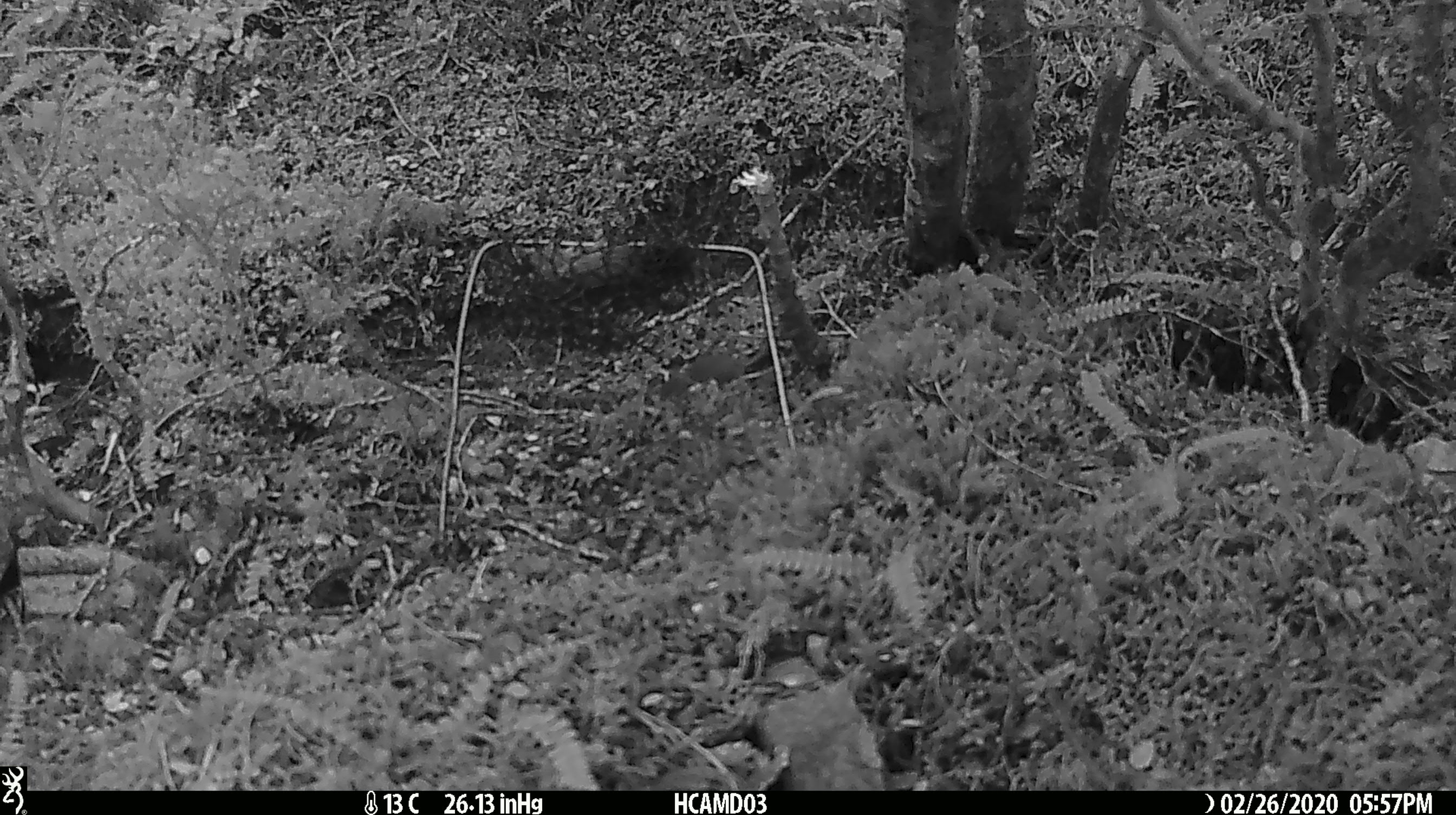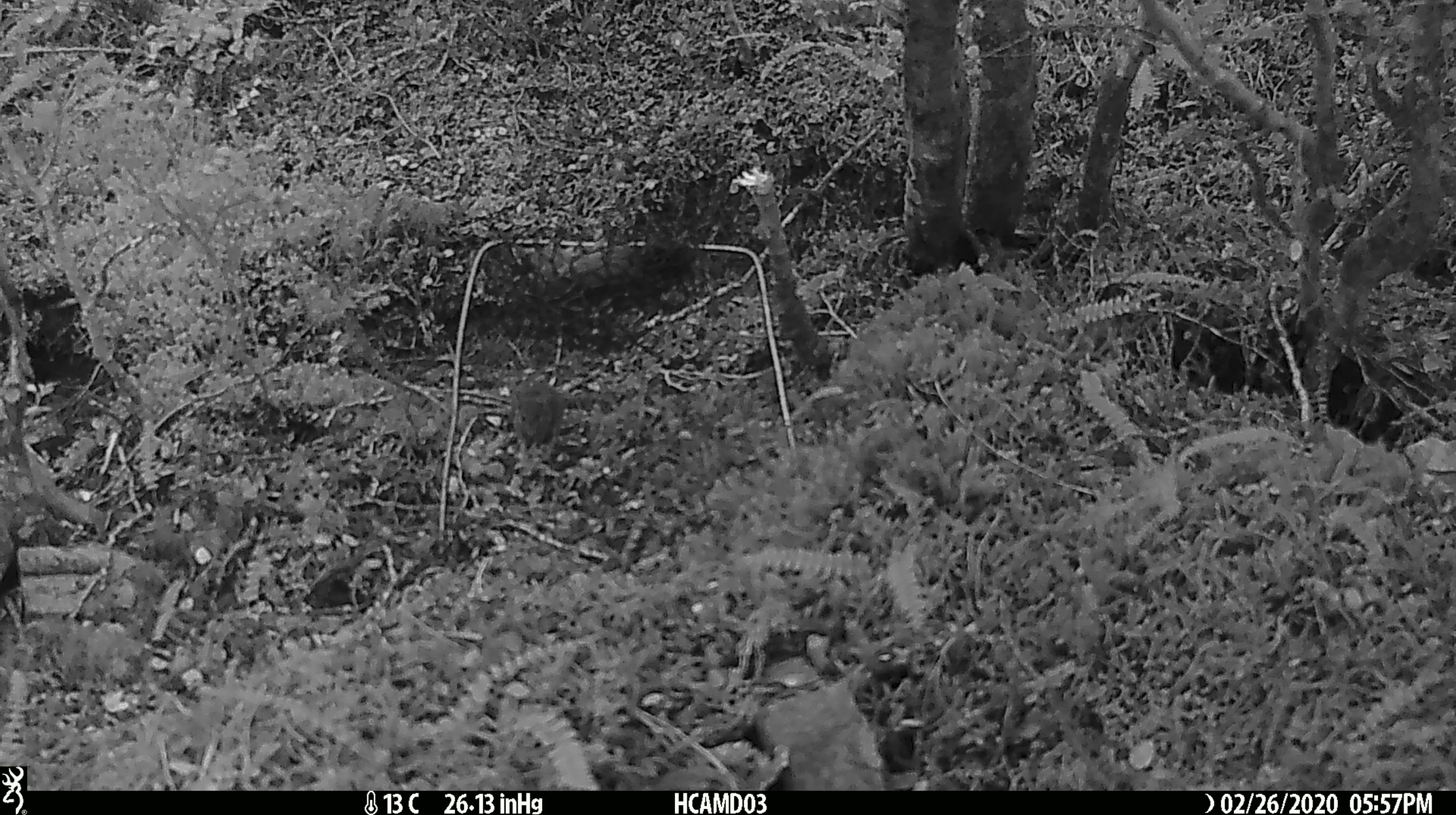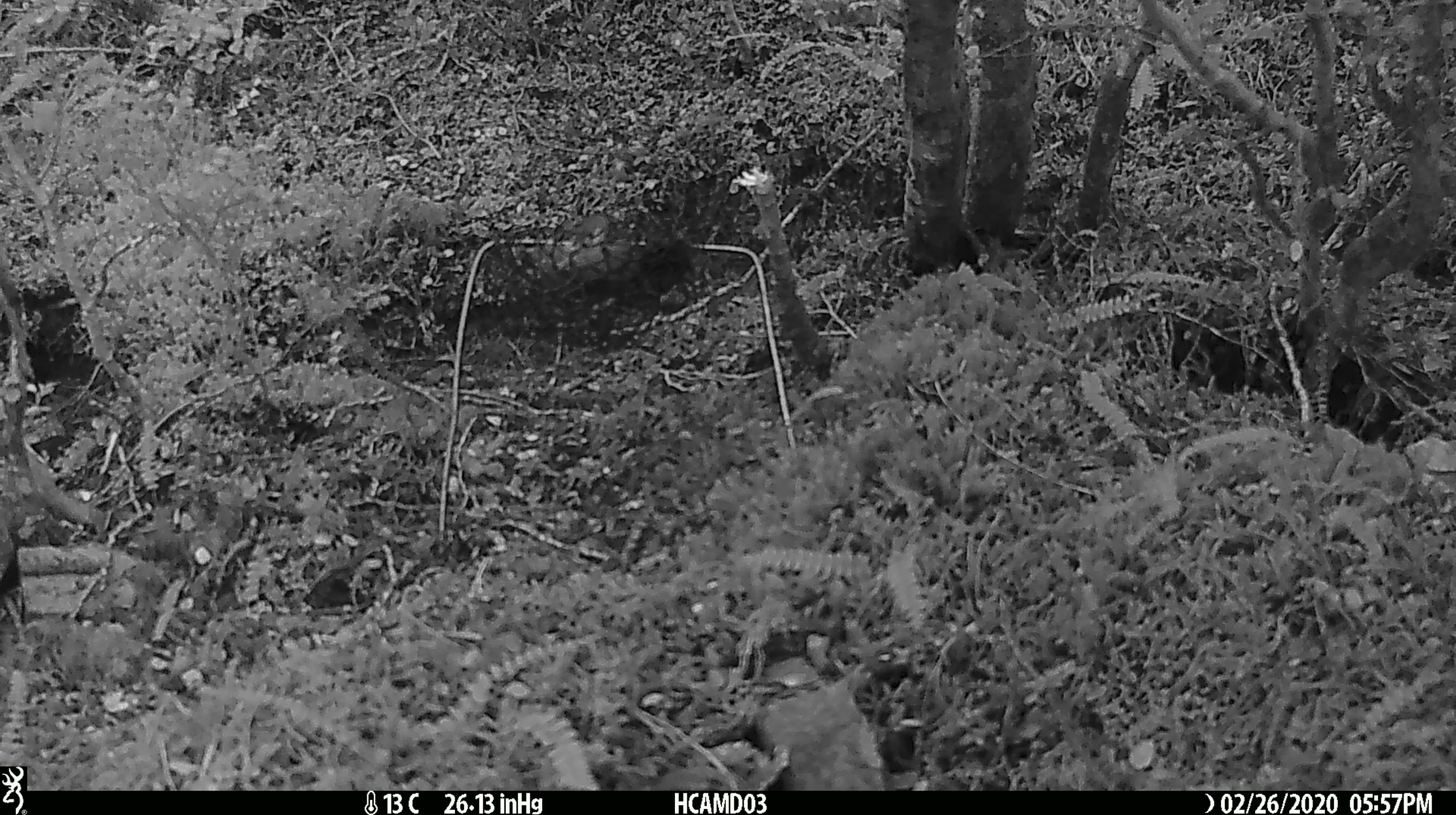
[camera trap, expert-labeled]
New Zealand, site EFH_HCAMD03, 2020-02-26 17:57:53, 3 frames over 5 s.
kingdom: Animalia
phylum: Chordata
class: Mammalia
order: Rodentia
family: Muridae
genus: Mus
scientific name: Mus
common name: mouse